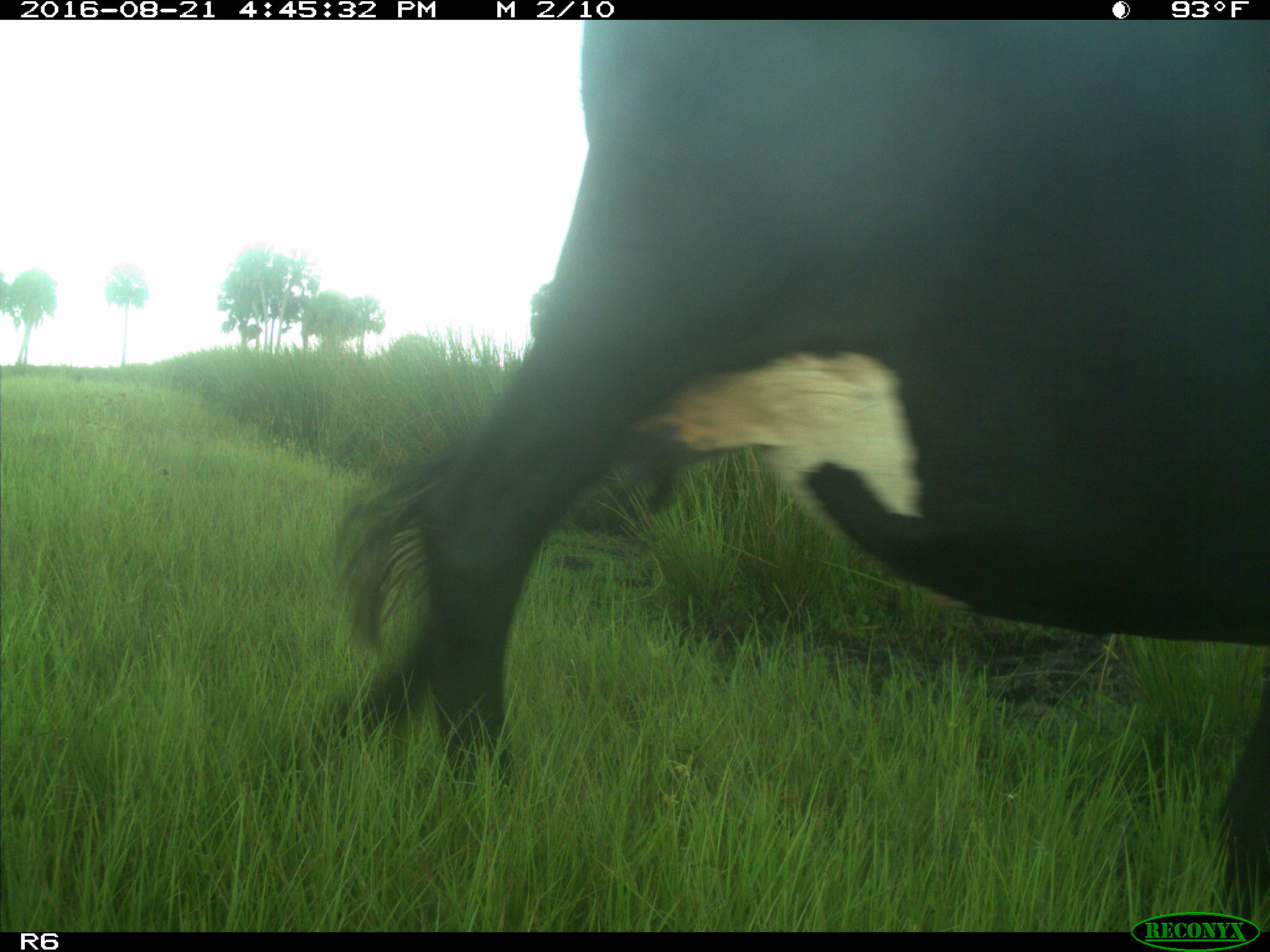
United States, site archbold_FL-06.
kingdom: Animalia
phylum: Chordata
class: Mammalia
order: Artiodactyla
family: Bovidae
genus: Bos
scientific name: Bos taurus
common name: domestic cow